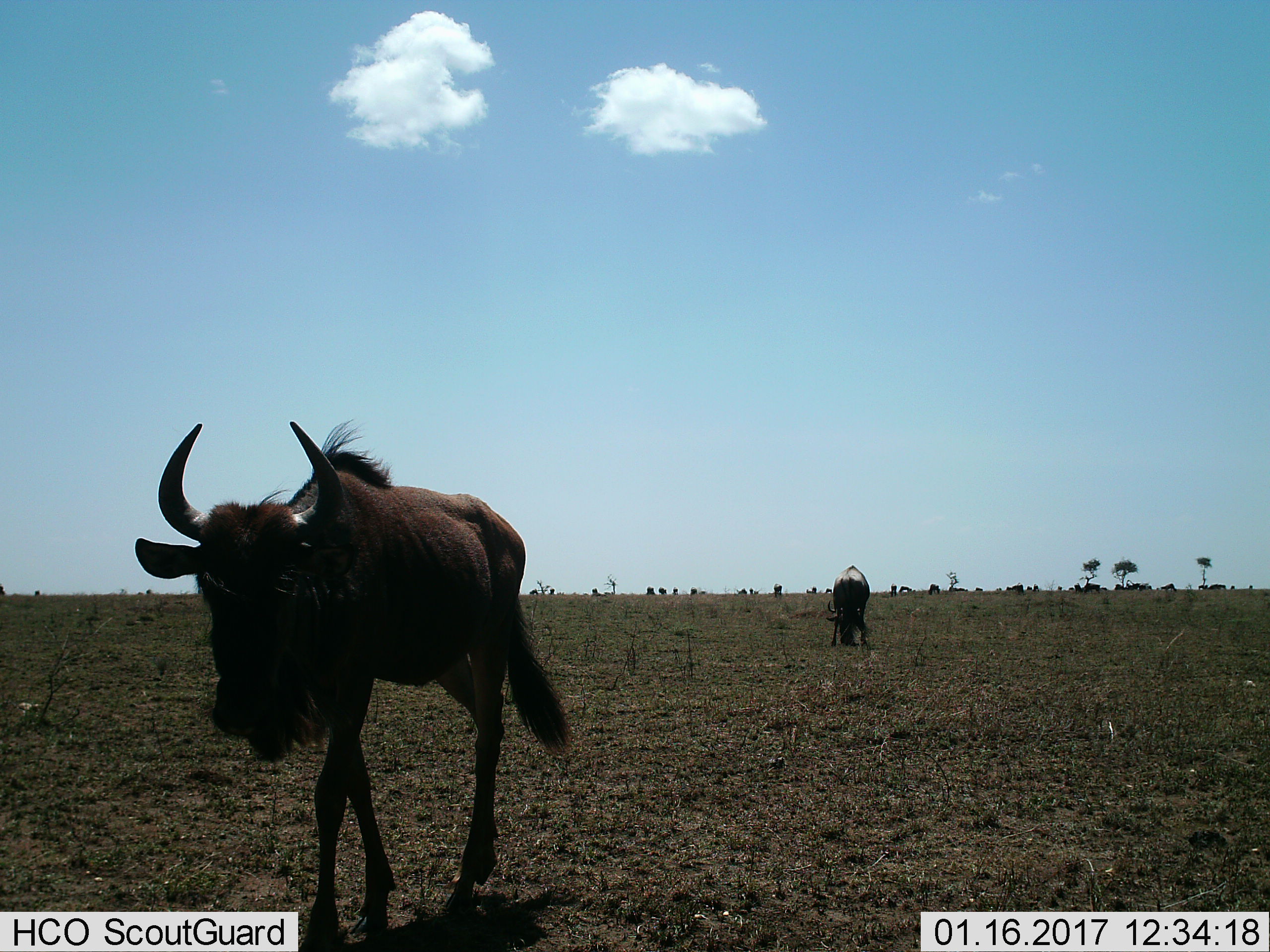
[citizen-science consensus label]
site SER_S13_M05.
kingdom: Animalia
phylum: Chordata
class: Mammalia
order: Artiodactyla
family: Bovidae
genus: Connochaetes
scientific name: Connochaetes taurinus taurinus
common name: blue wildebeest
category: wildebeestblue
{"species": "wildebeestblue (blue wildebeest) (Connochaetes taurinus taurinus)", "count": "11-50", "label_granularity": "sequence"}